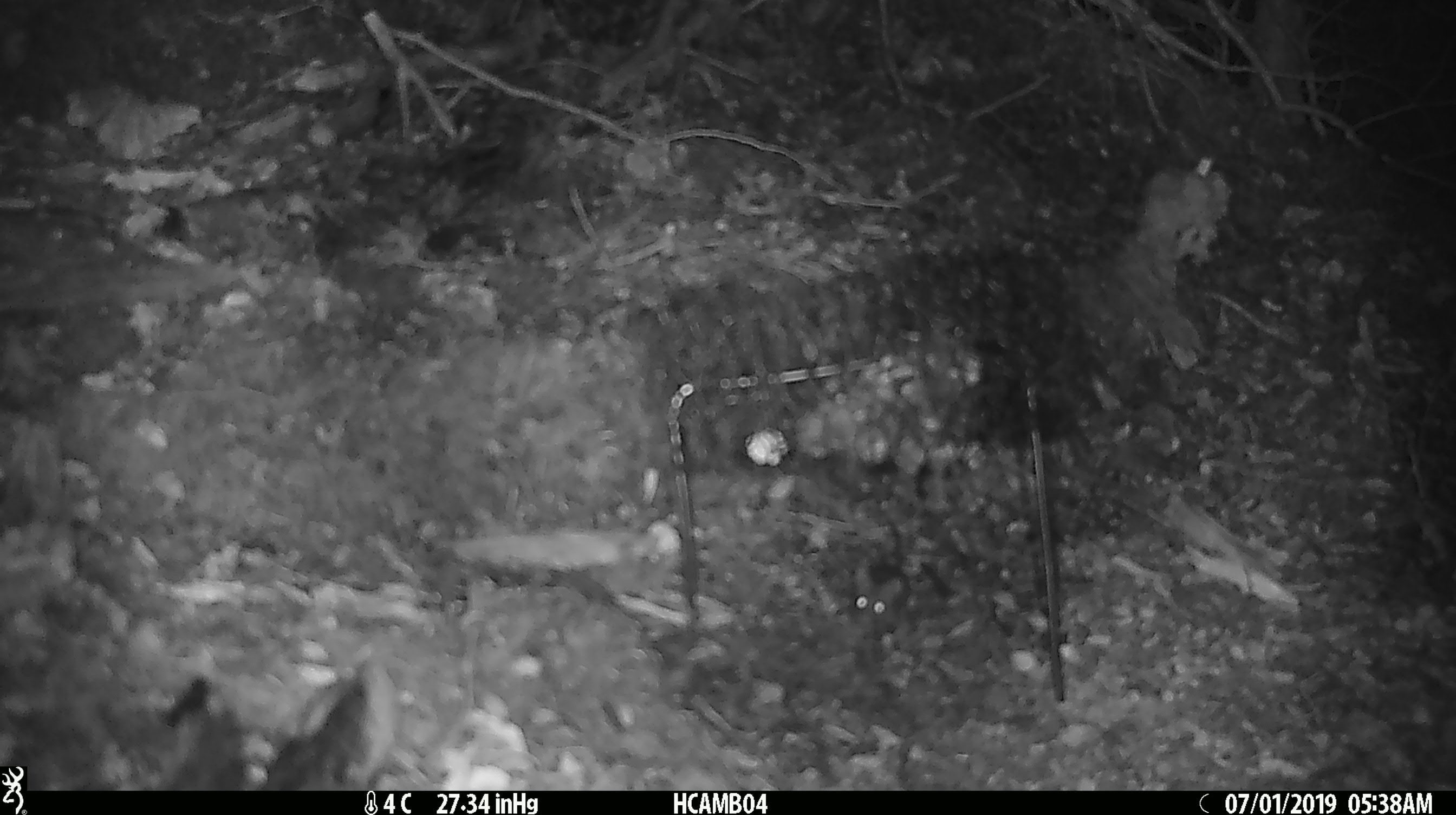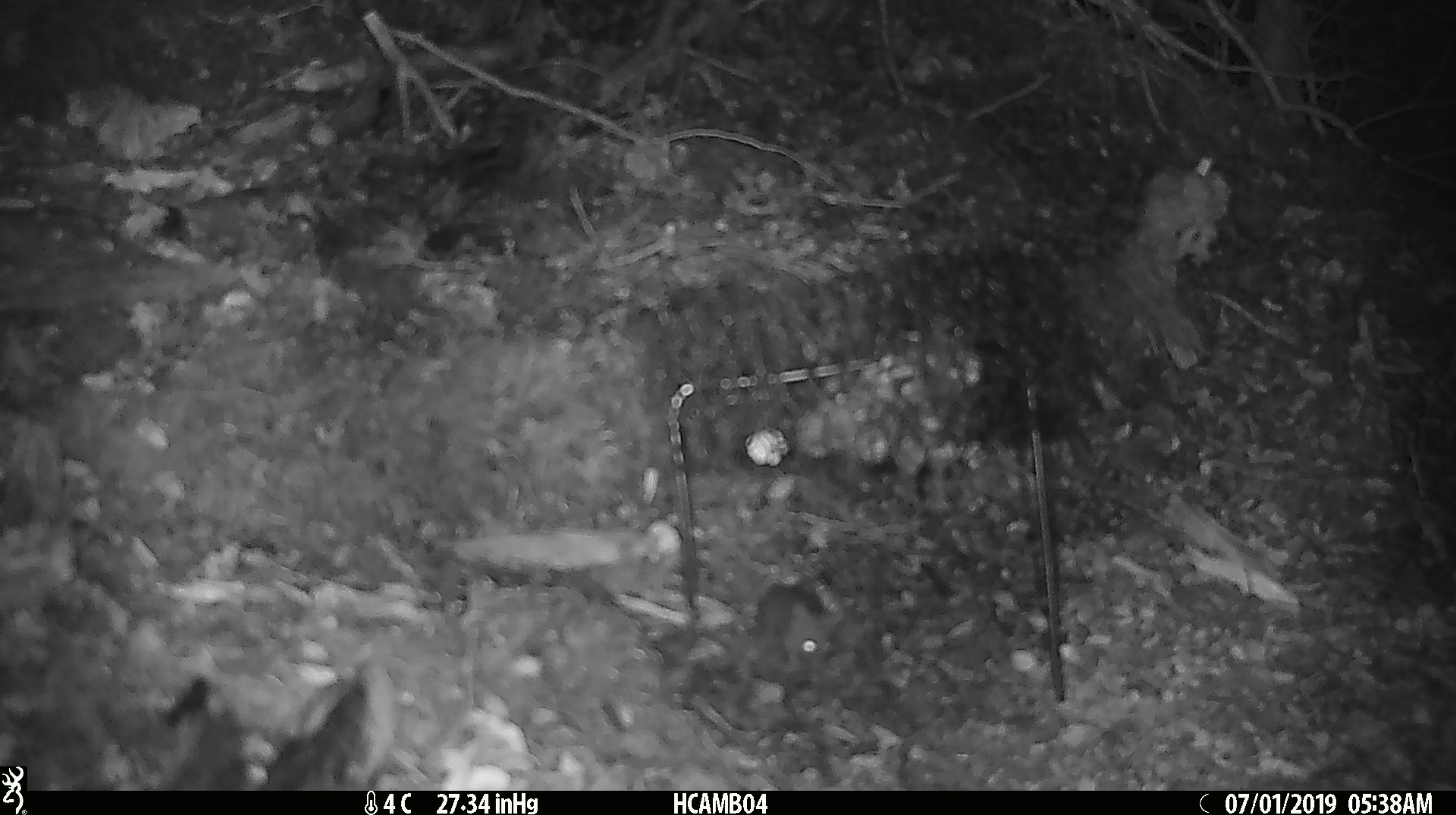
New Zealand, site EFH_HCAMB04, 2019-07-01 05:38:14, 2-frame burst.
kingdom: Animalia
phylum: Chordata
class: Mammalia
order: Rodentia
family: Muridae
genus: Mus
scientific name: Mus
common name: mouse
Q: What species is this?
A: Mouse (Mus).